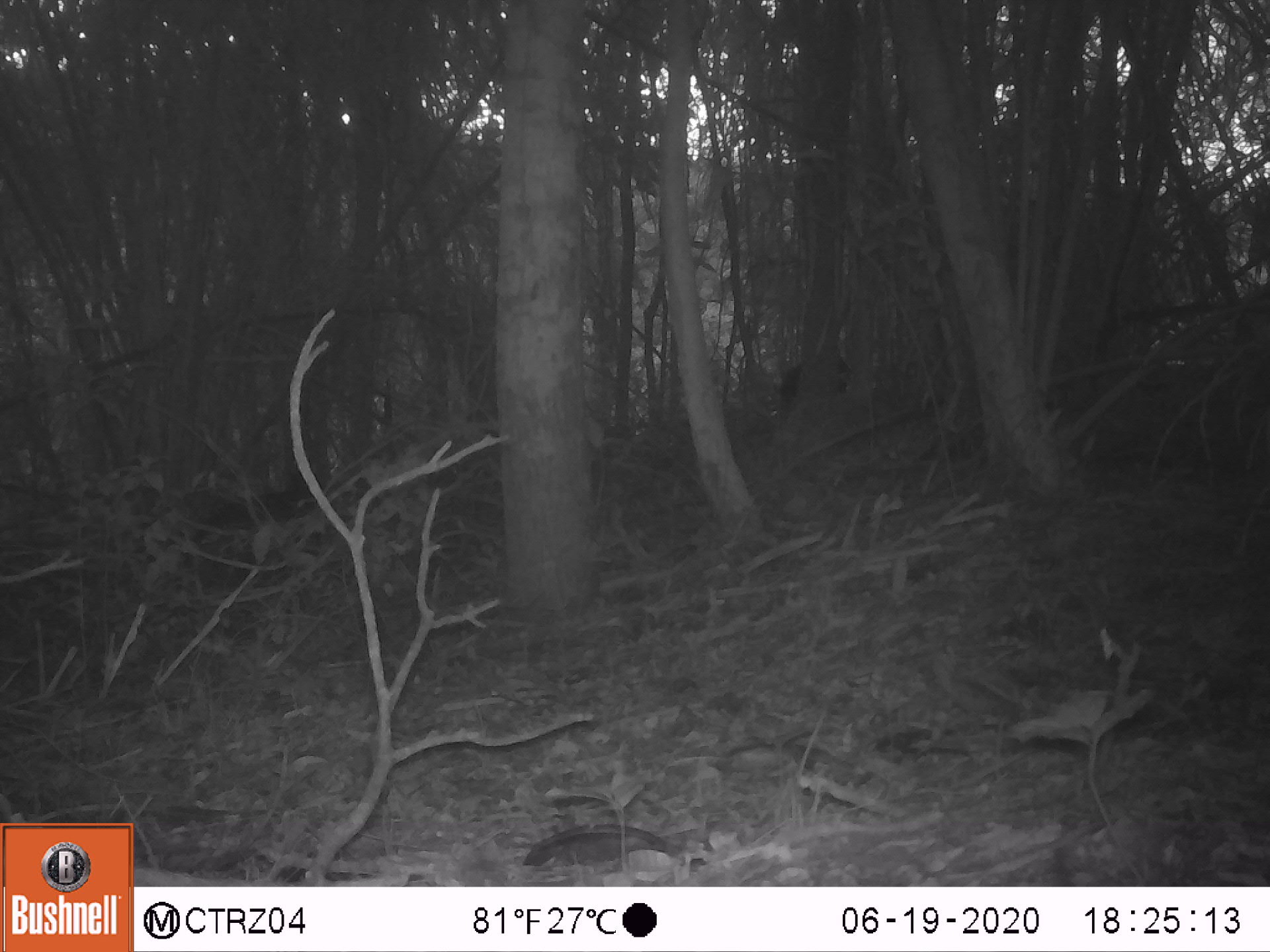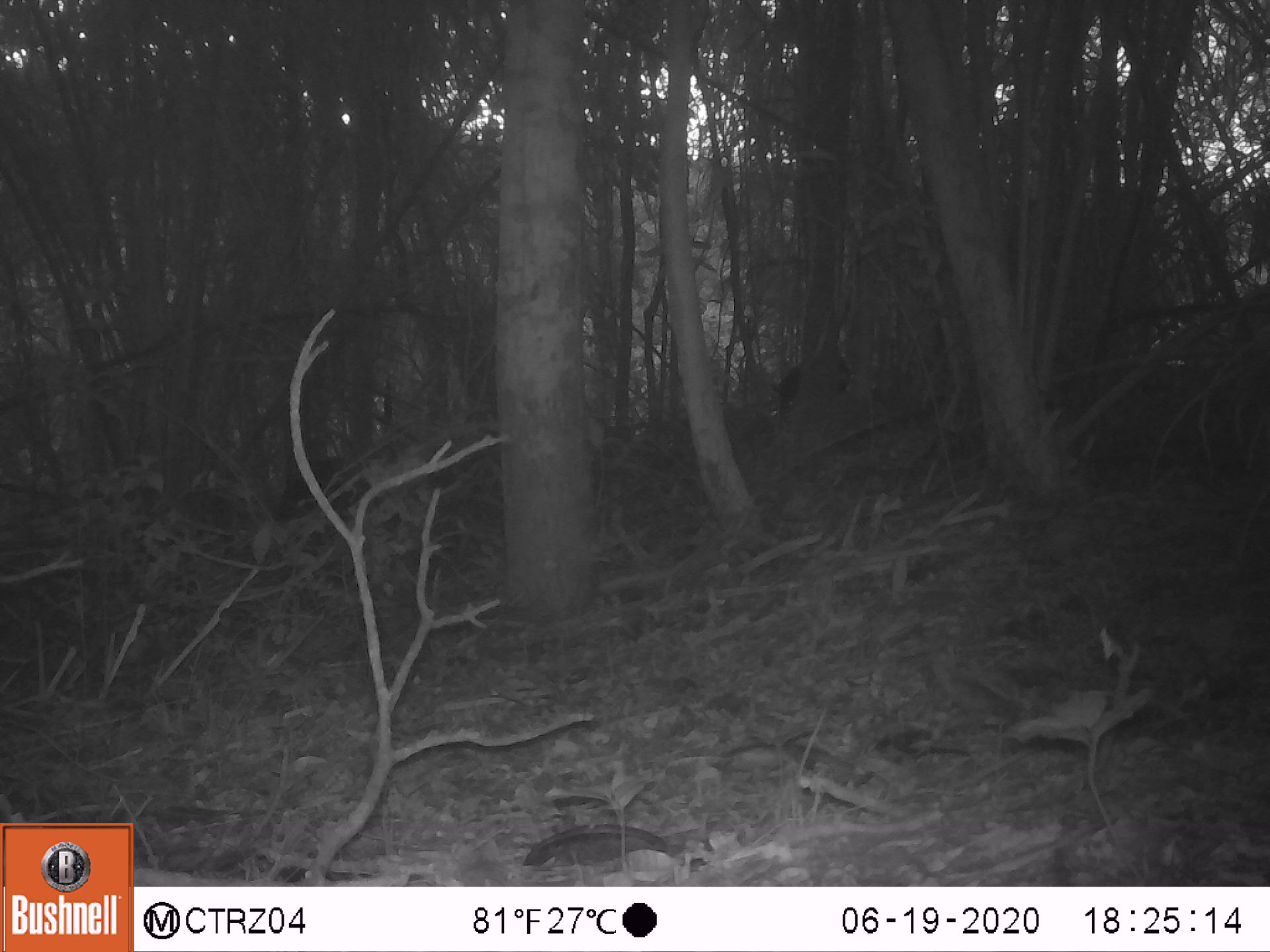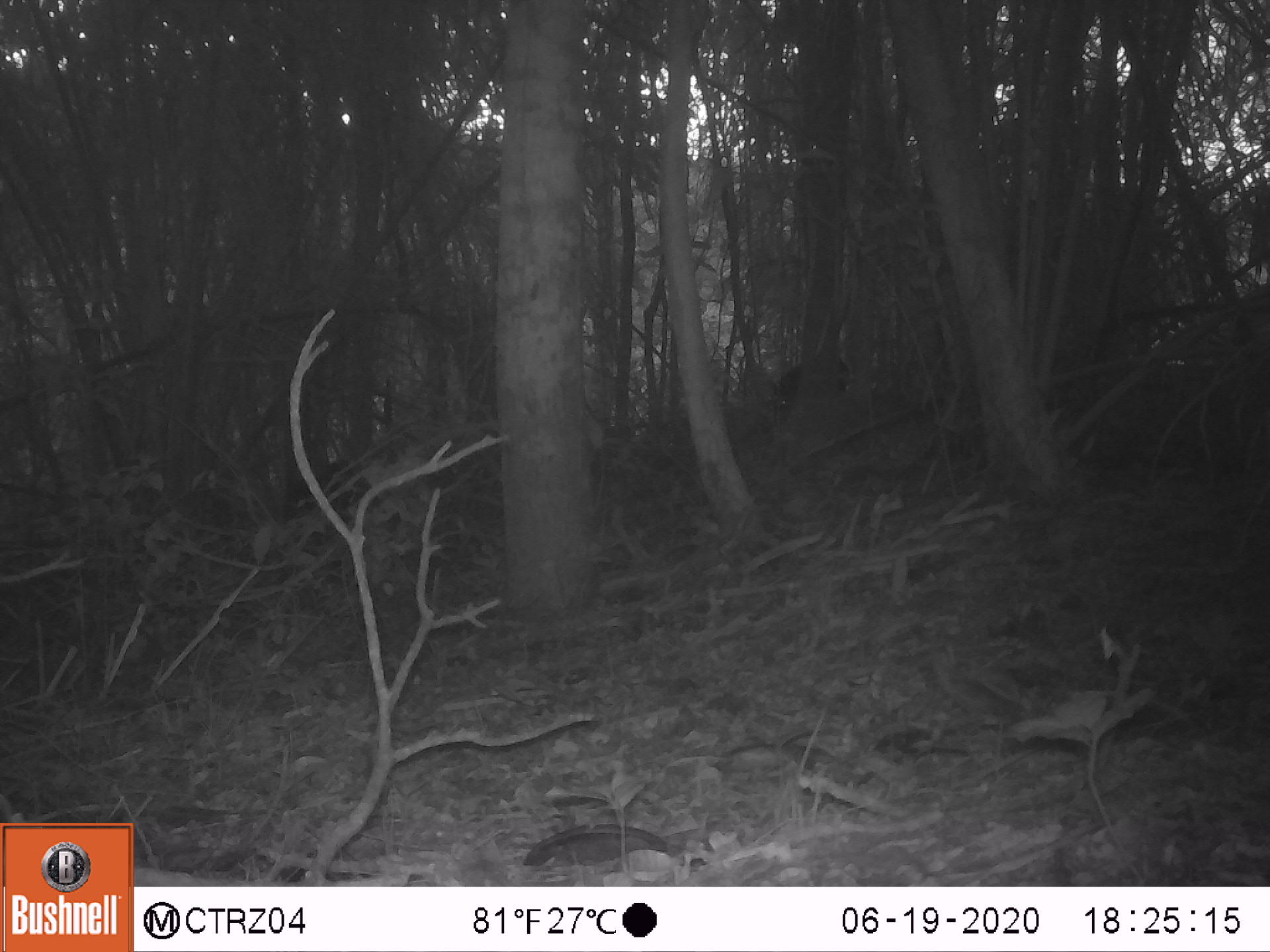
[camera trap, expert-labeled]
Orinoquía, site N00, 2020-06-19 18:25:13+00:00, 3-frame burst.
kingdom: Animalia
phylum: Chordata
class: Mammalia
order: Artiodactyla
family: Tayassuidae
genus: Pecari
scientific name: Pecari tajacu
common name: collared peccary